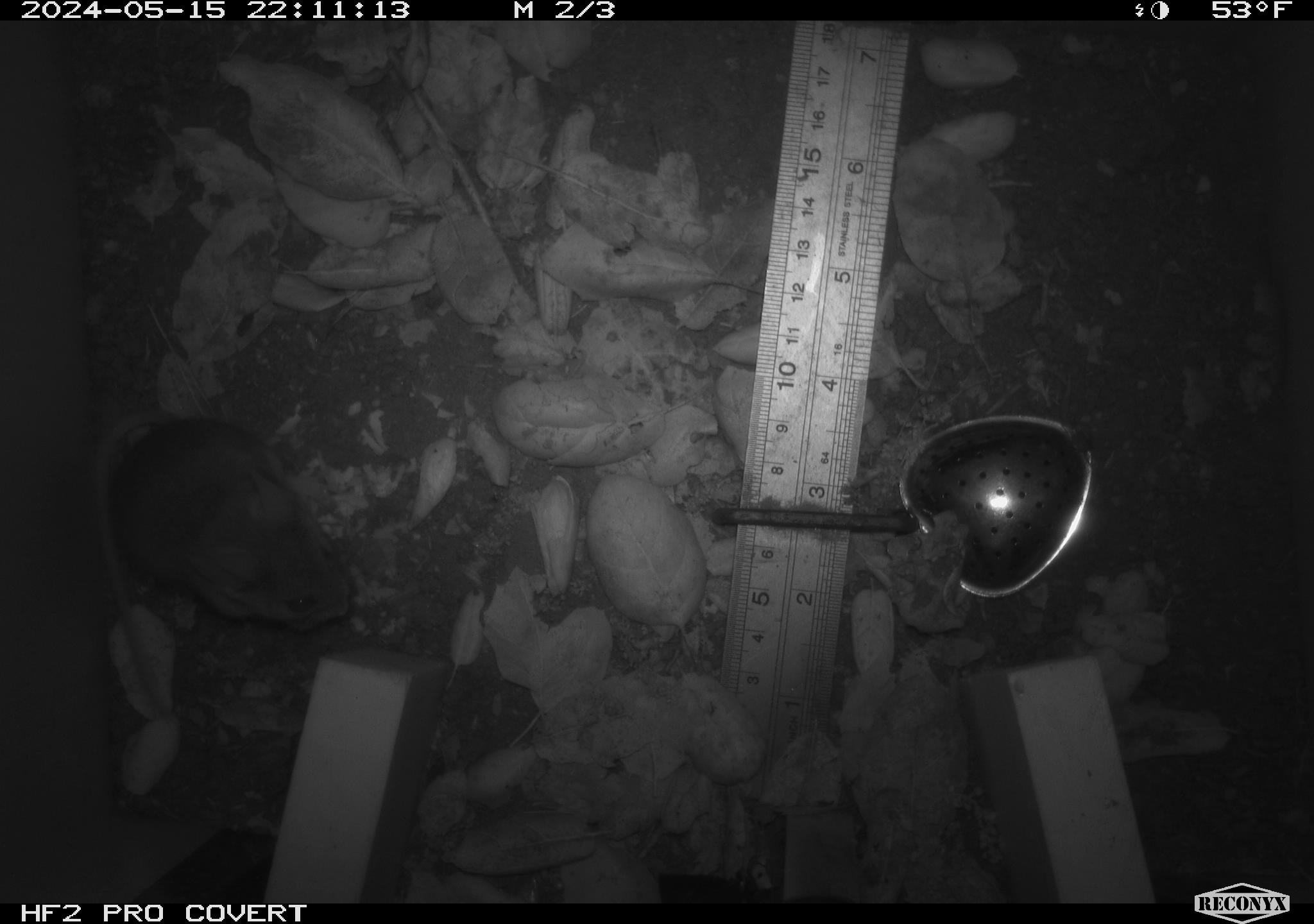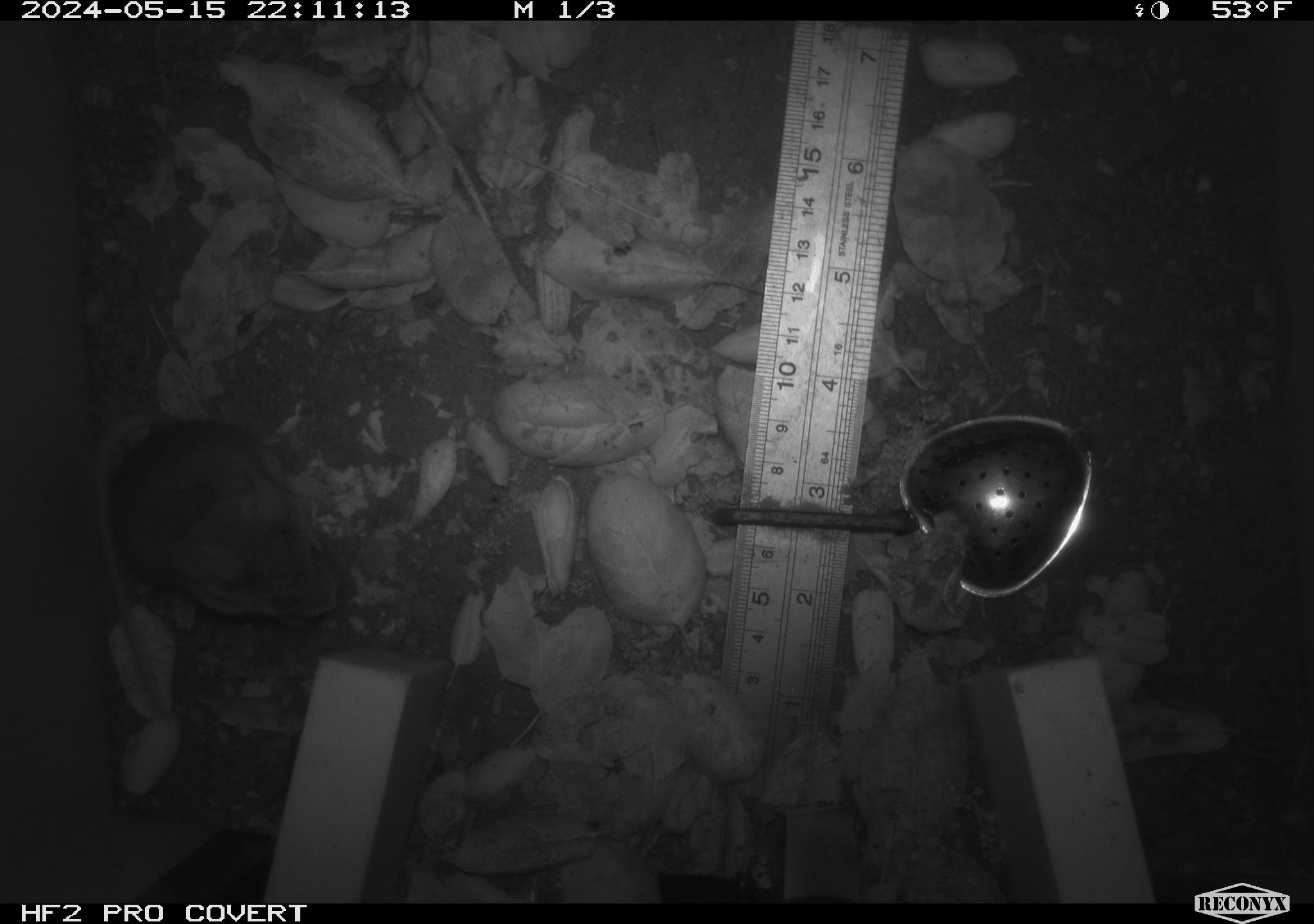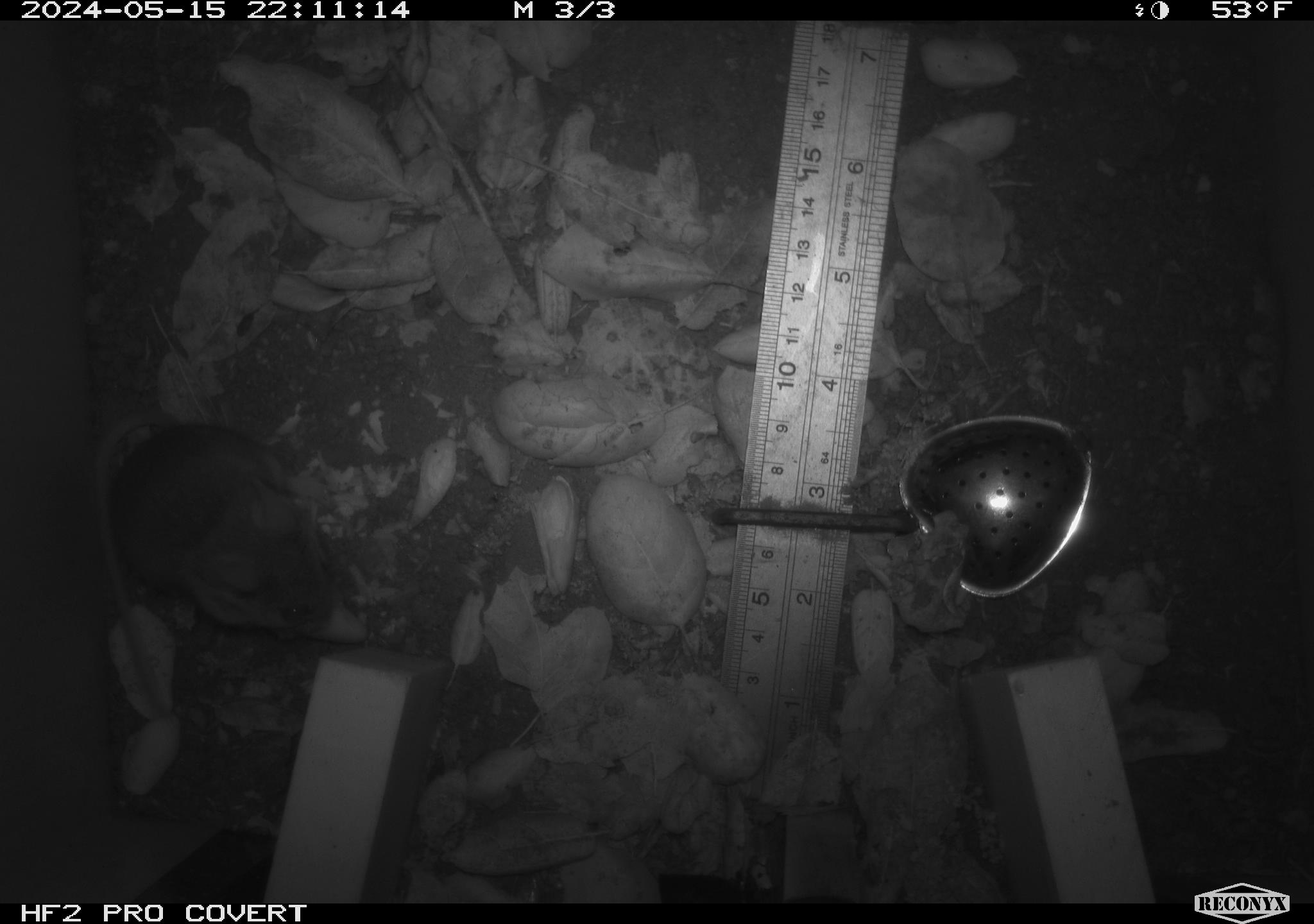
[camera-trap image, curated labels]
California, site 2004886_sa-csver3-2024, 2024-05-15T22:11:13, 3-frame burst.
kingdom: Animalia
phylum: Chordata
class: Mammalia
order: Rodentia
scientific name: Rodentia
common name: rodent